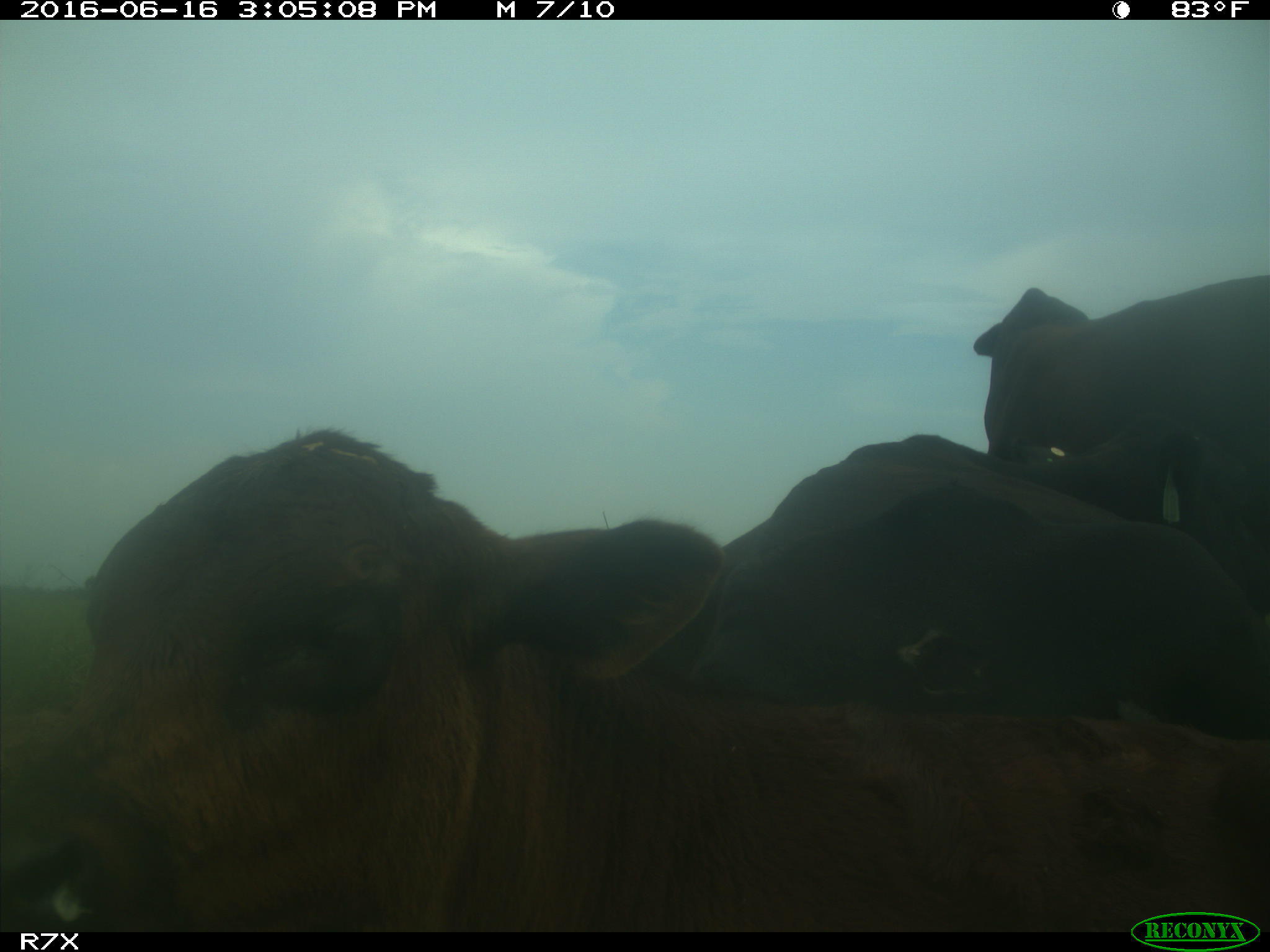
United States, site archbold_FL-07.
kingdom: Animalia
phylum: Chordata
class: Mammalia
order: Artiodactyla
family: Bovidae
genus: Bos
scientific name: Bos taurus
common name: domestic cow